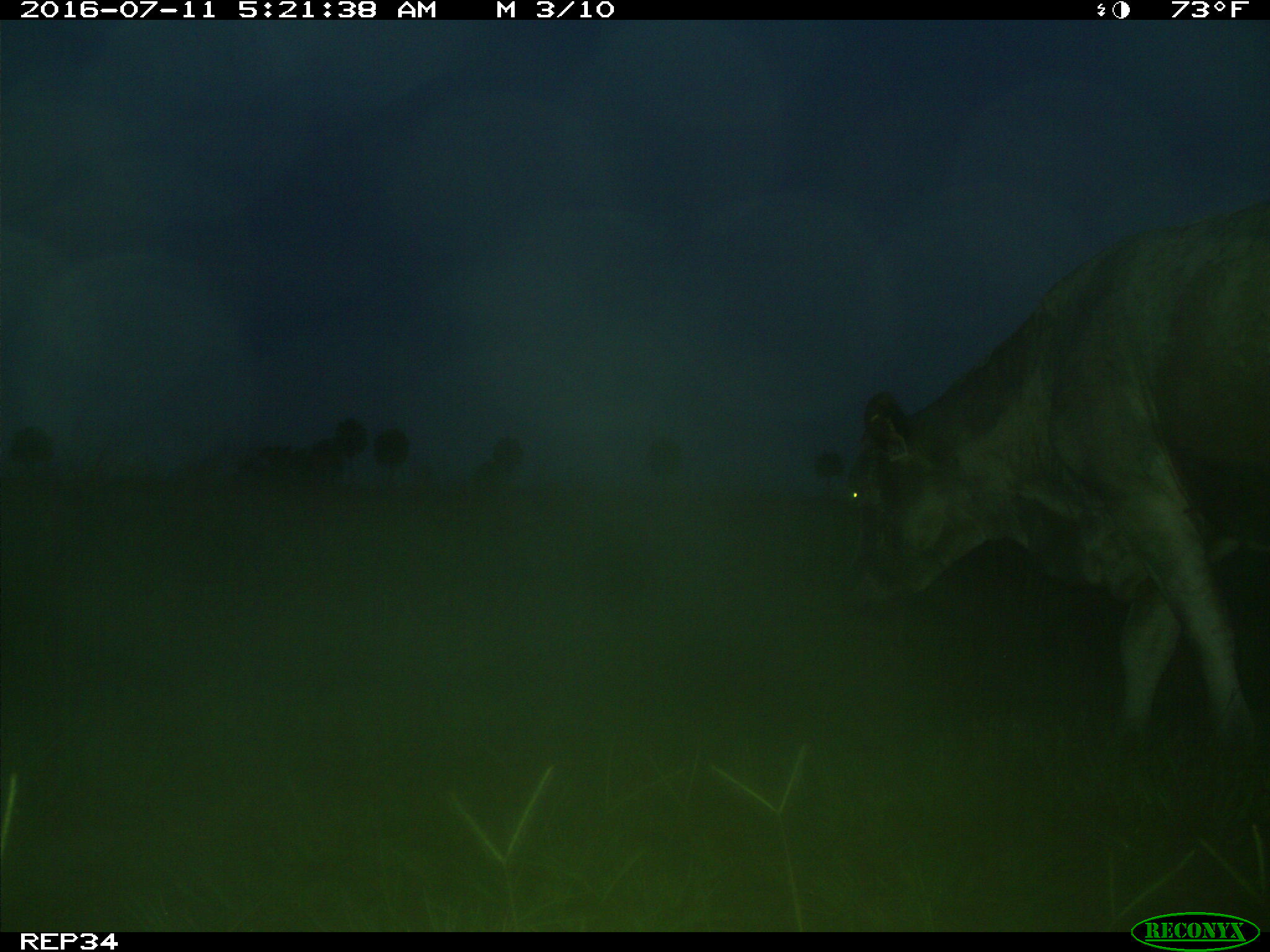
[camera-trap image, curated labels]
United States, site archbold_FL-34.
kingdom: Animalia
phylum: Chordata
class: Mammalia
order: Artiodactyla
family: Bovidae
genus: Bos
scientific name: Bos taurus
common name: domestic cow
Bos taurus (domestic cow).